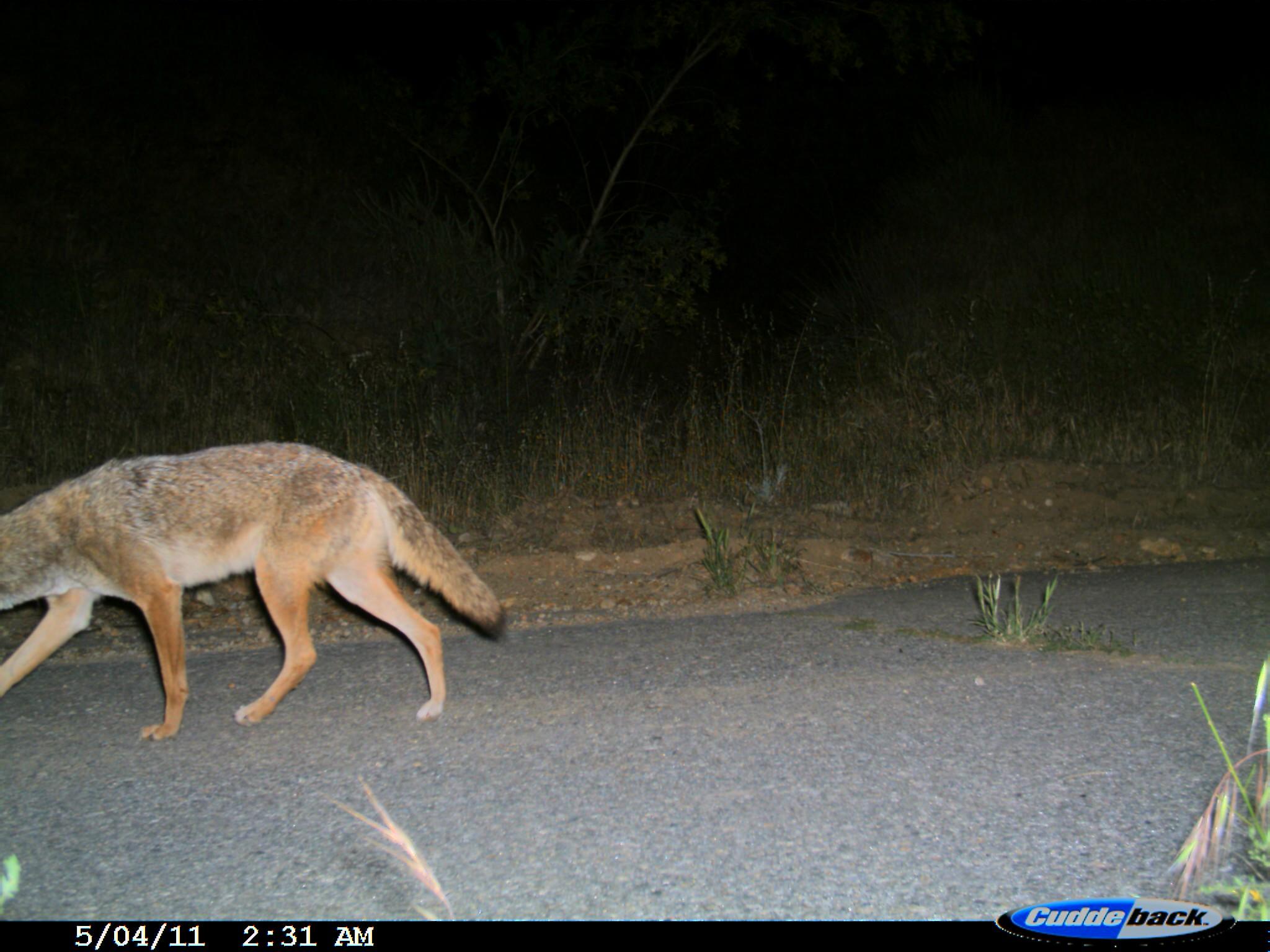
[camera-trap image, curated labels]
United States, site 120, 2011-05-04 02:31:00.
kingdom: Animalia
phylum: Chordata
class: Mammalia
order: Carnivora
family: Canidae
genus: Canis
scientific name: Canis latrans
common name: coyote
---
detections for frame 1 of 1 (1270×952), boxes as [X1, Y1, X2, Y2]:
coyote: [0, 440, 511, 744]